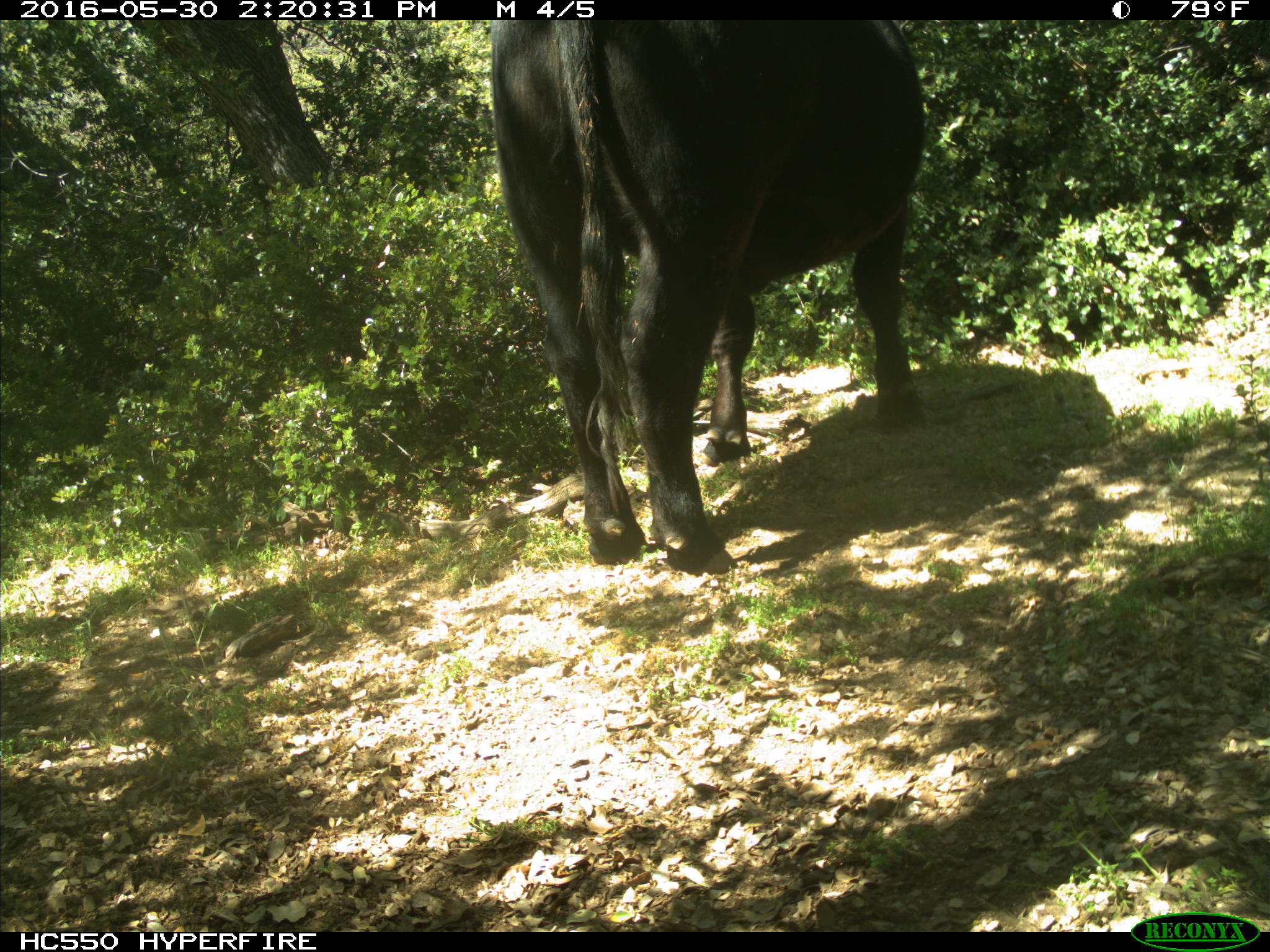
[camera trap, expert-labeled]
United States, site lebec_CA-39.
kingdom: Animalia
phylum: Chordata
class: Mammalia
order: Artiodactyla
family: Bovidae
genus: Bos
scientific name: Bos taurus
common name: domestic cow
Bos taurus (domestic cow).